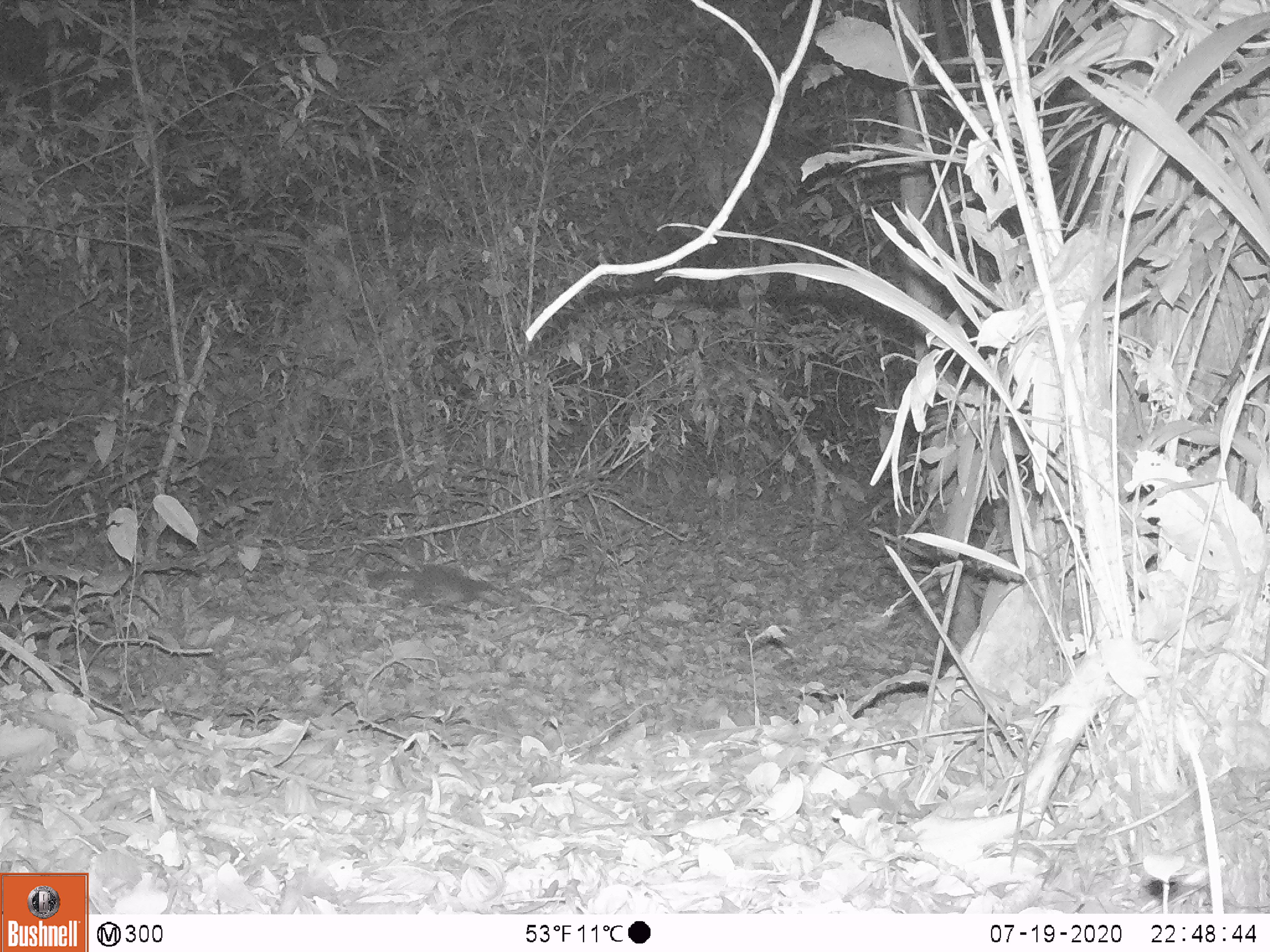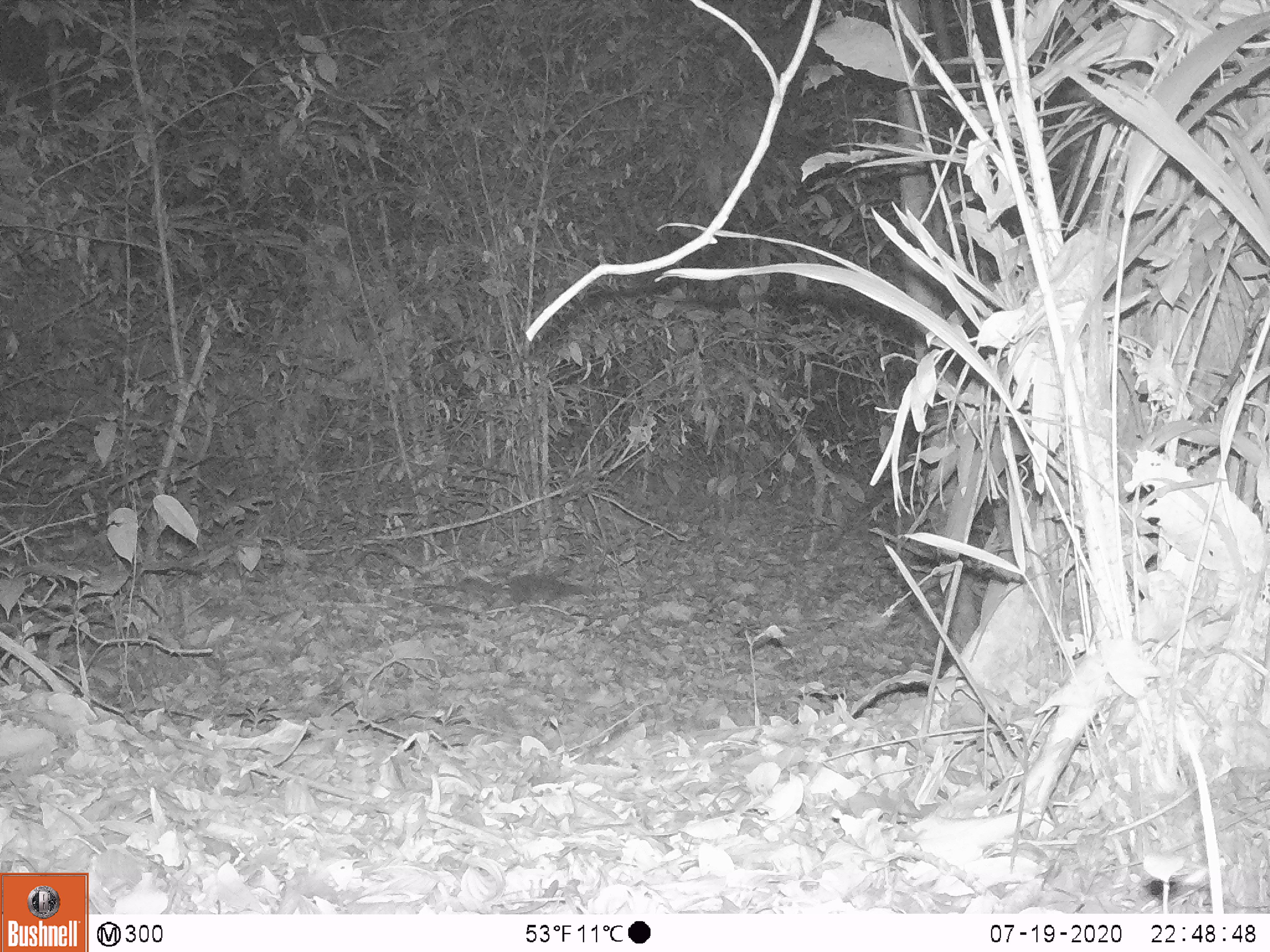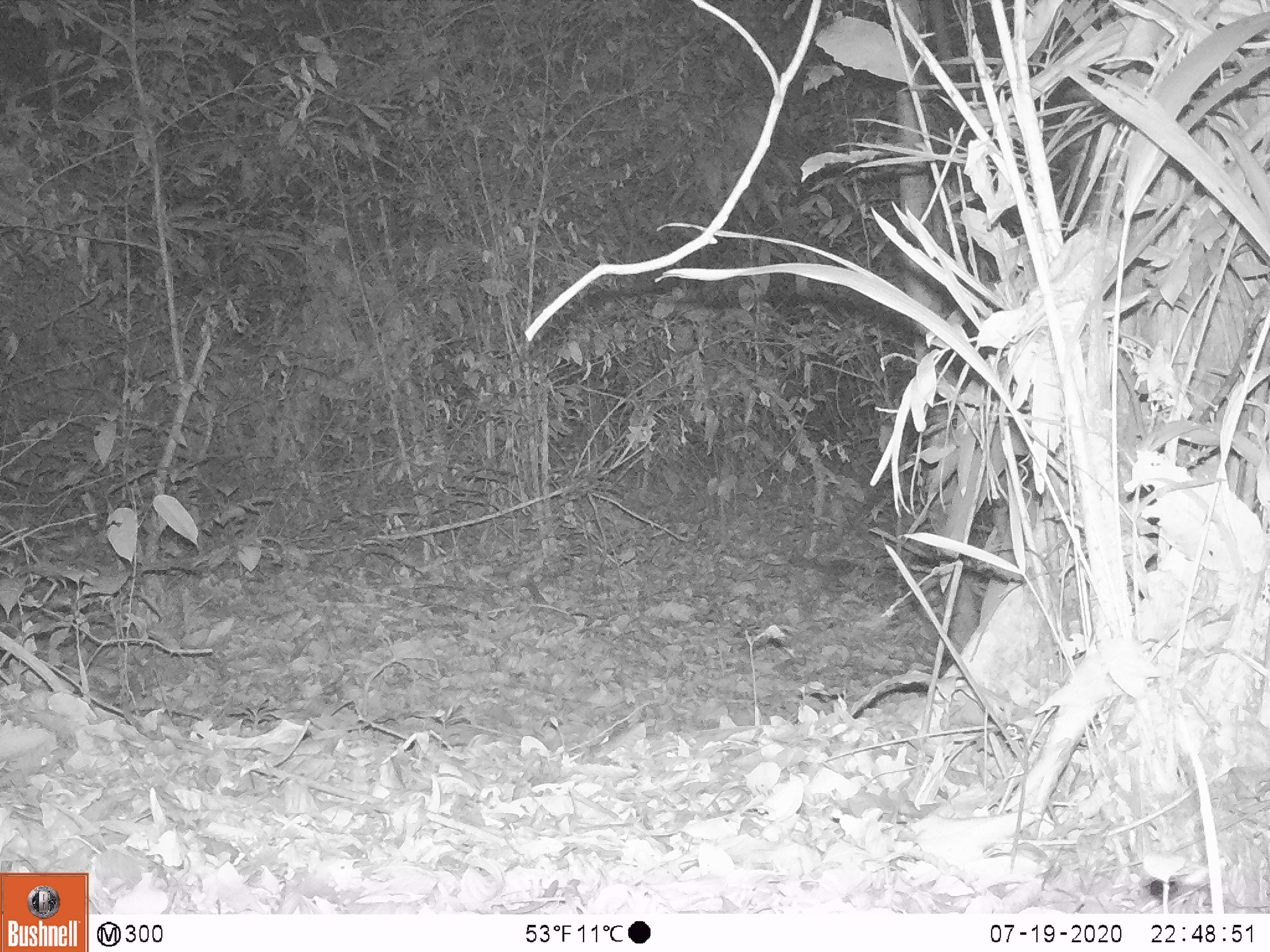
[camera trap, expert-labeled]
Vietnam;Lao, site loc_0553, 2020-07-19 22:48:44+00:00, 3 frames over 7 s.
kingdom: Animalia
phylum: Chordata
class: Mammalia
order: Carnivora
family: Mustelidae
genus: Melogale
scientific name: Melogale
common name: ferret badger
Ferret badger (Melogale). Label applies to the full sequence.